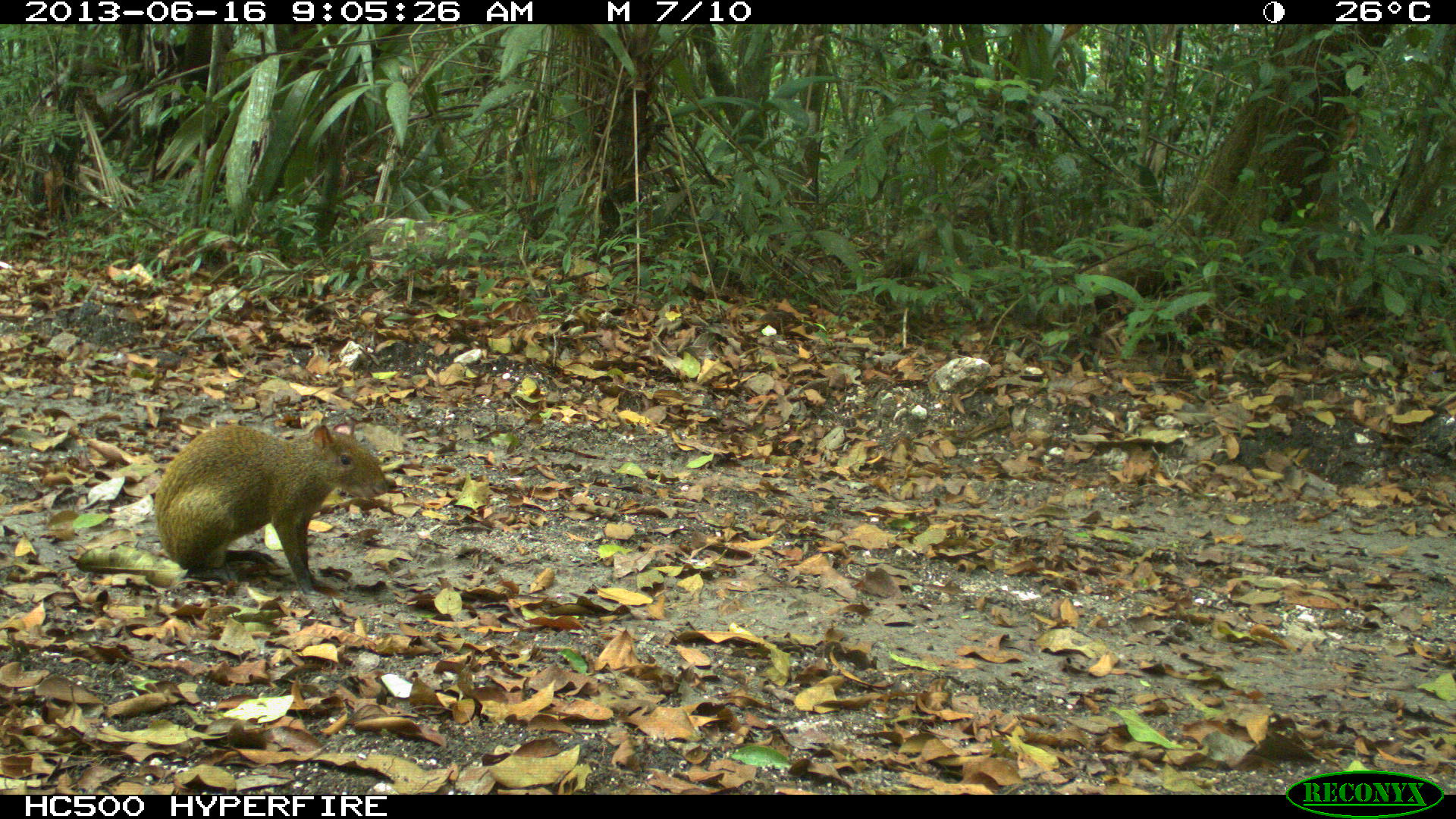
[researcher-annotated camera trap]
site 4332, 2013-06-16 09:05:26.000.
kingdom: Animalia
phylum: Chordata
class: Mammalia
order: Rodentia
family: Dasyproctidae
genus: Dasyprocta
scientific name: Dasyprocta punctata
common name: central american agouti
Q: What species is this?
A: Dasyprocta punctata (central american agouti).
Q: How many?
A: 1.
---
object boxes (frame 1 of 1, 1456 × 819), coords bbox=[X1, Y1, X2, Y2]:
dasyprocta punctata: bbox=[152, 422, 388, 596]